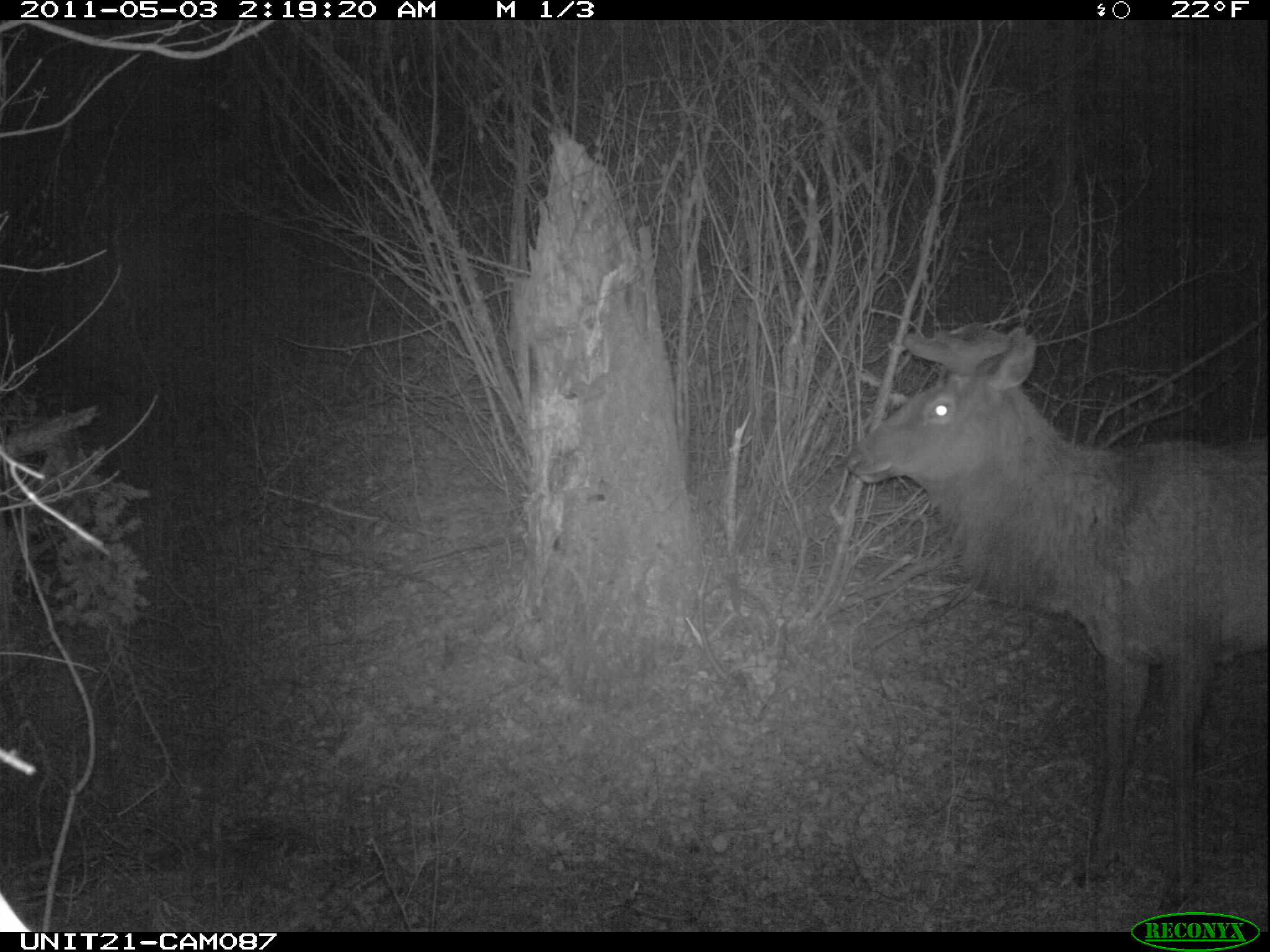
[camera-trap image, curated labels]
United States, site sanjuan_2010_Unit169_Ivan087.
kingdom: Animalia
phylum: Chordata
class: Mammalia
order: Artiodactyla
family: Cervidae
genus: Cervus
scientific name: Cervus elaphus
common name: red deer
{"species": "Cervus elaphus (red deer)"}